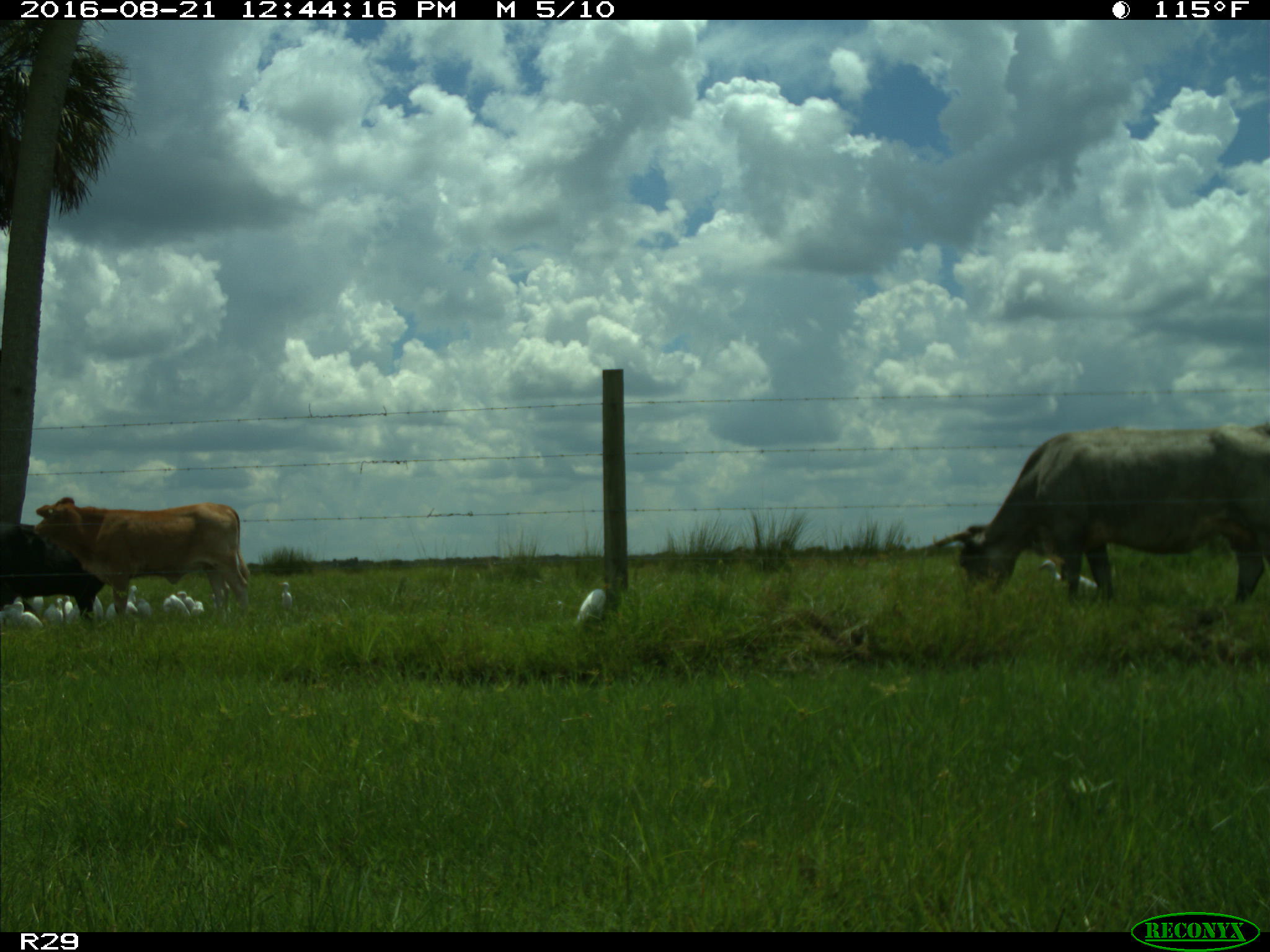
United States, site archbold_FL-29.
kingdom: Animalia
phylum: Chordata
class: Mammalia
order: Artiodactyla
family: Bovidae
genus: Bos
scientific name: Bos taurus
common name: domestic cow